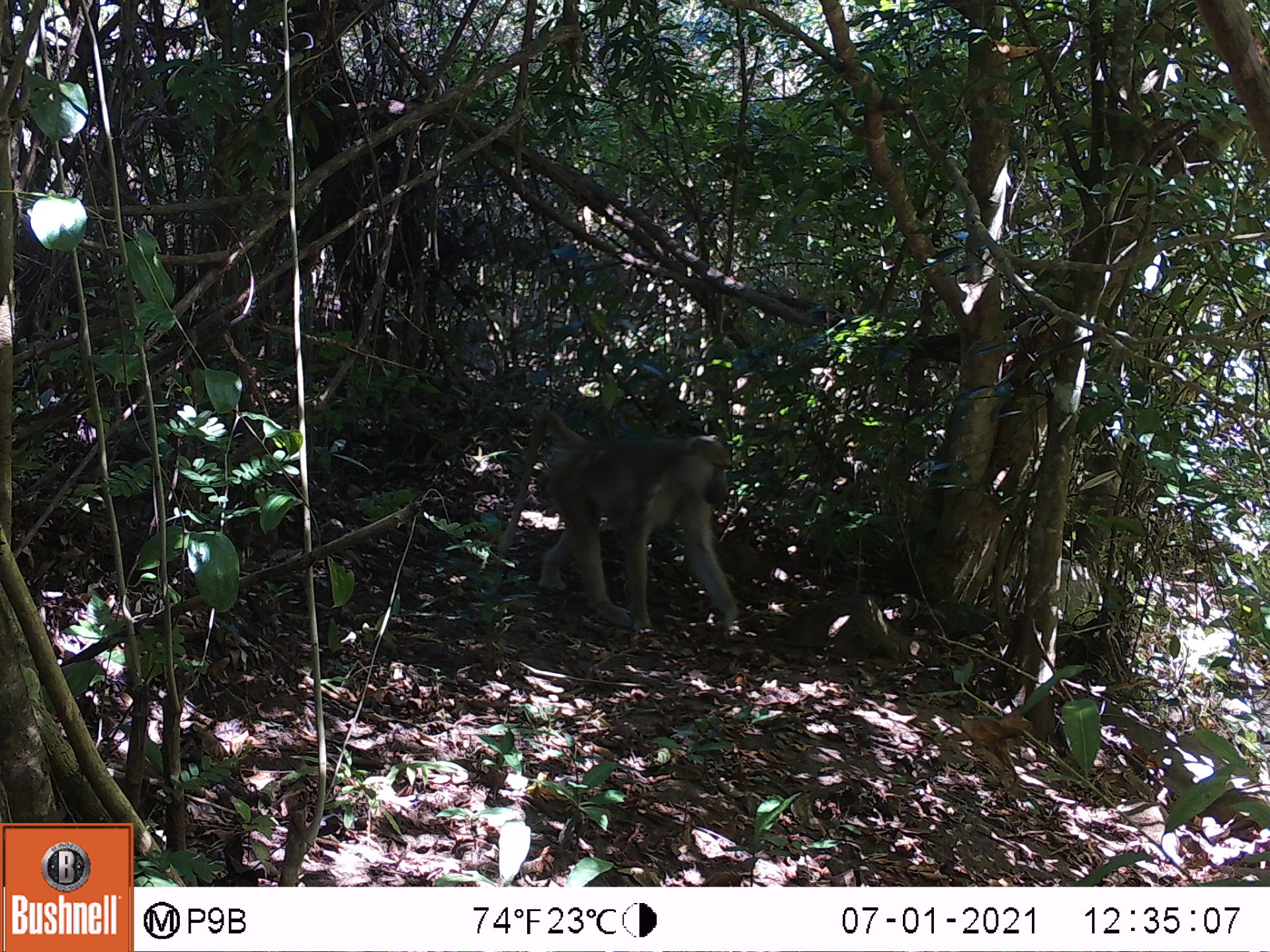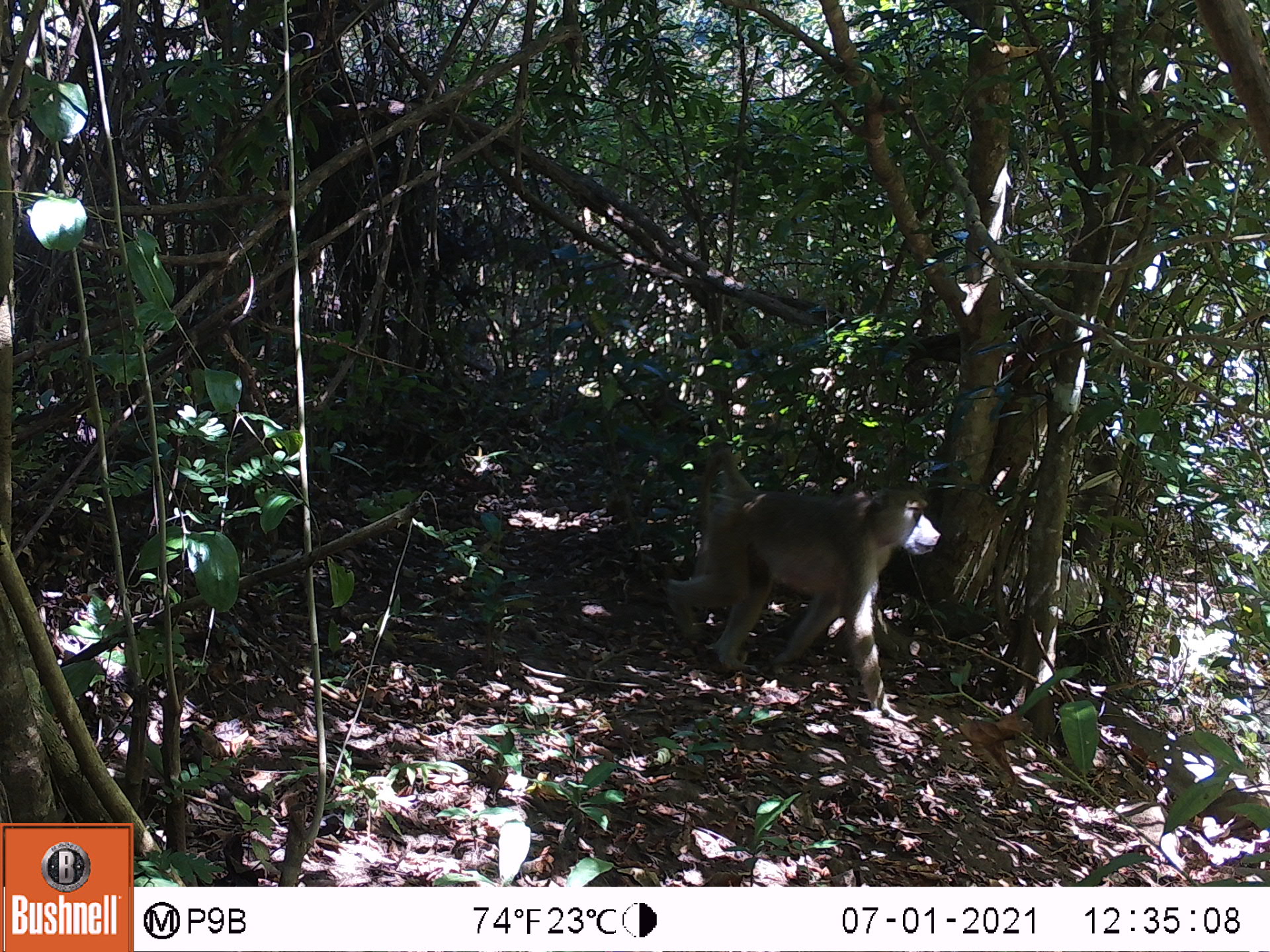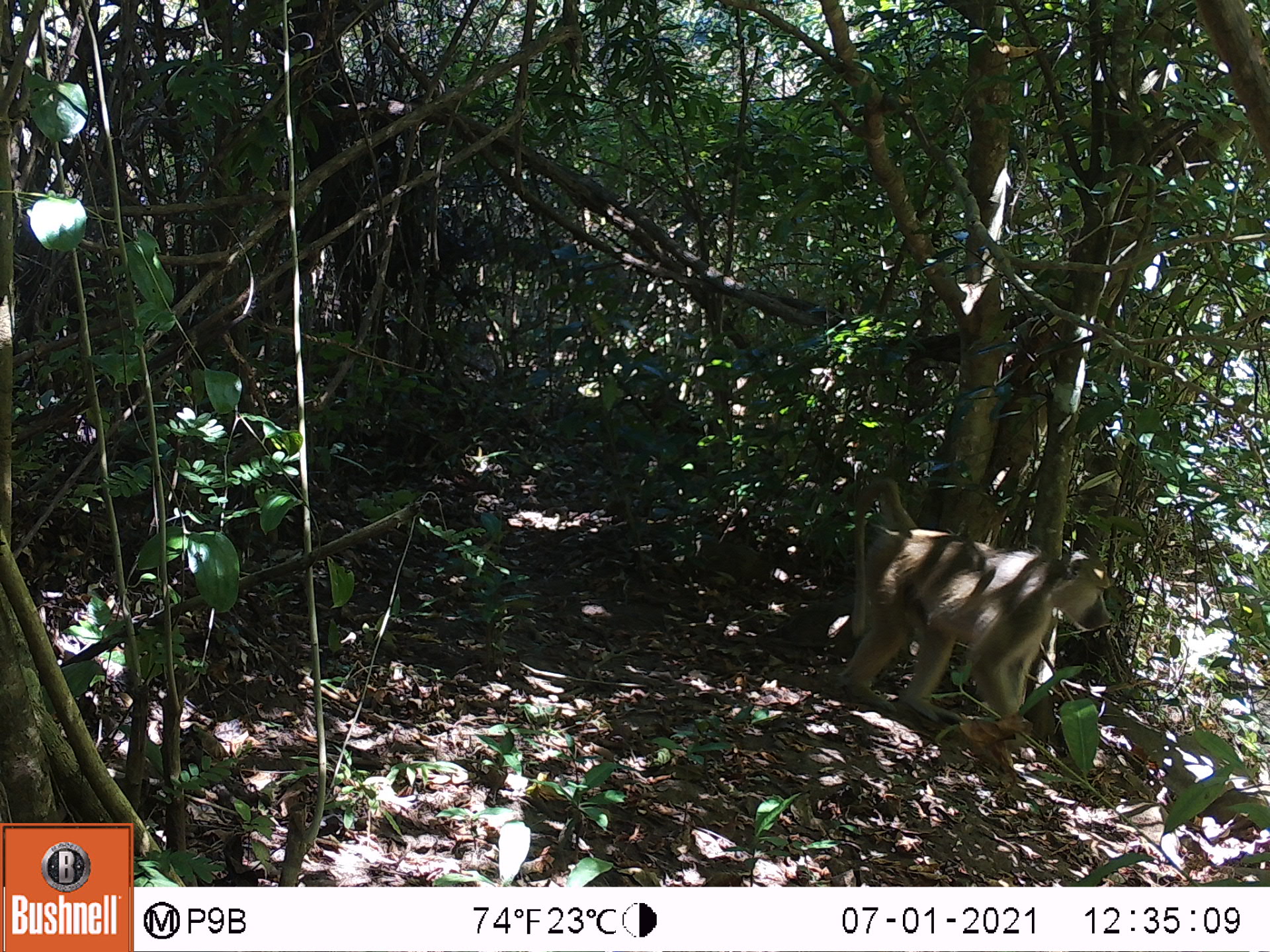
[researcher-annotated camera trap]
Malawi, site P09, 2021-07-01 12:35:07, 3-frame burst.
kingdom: Animalia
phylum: Chordata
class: Mammalia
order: Primates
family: Cercopithecidae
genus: Papio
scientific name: Papio cynocephalus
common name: yellow baboon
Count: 1.